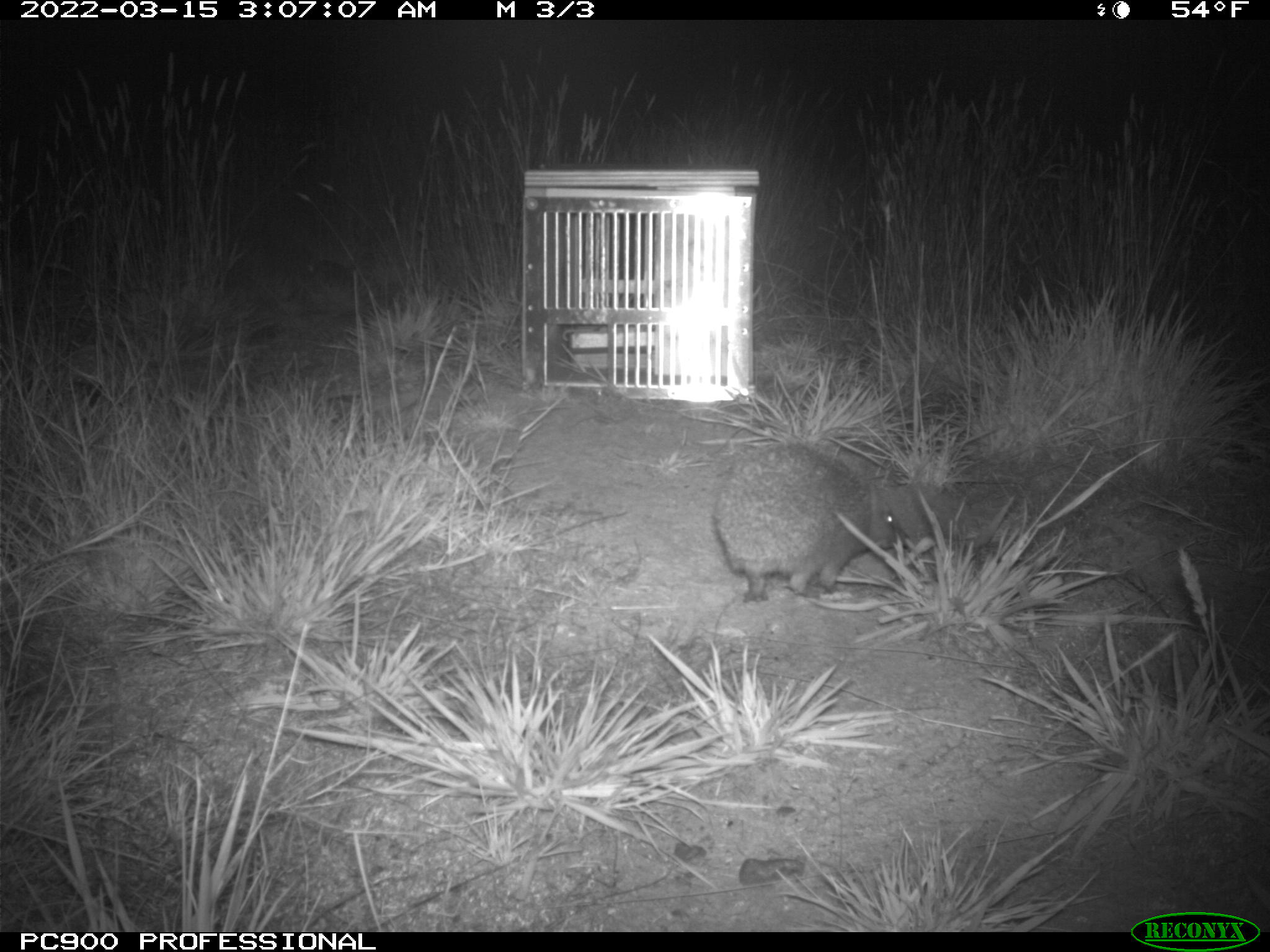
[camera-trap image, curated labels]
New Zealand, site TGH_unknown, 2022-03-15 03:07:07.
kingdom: Animalia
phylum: Chordata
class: Mammalia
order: Eulipotyphla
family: Erinaceidae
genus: Erinaceus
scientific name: Erinaceus europaeus europaeus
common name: european hedgehog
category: hedgehog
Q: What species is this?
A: Hedgehog (european hedgehog) (Erinaceus europaeus europaeus).